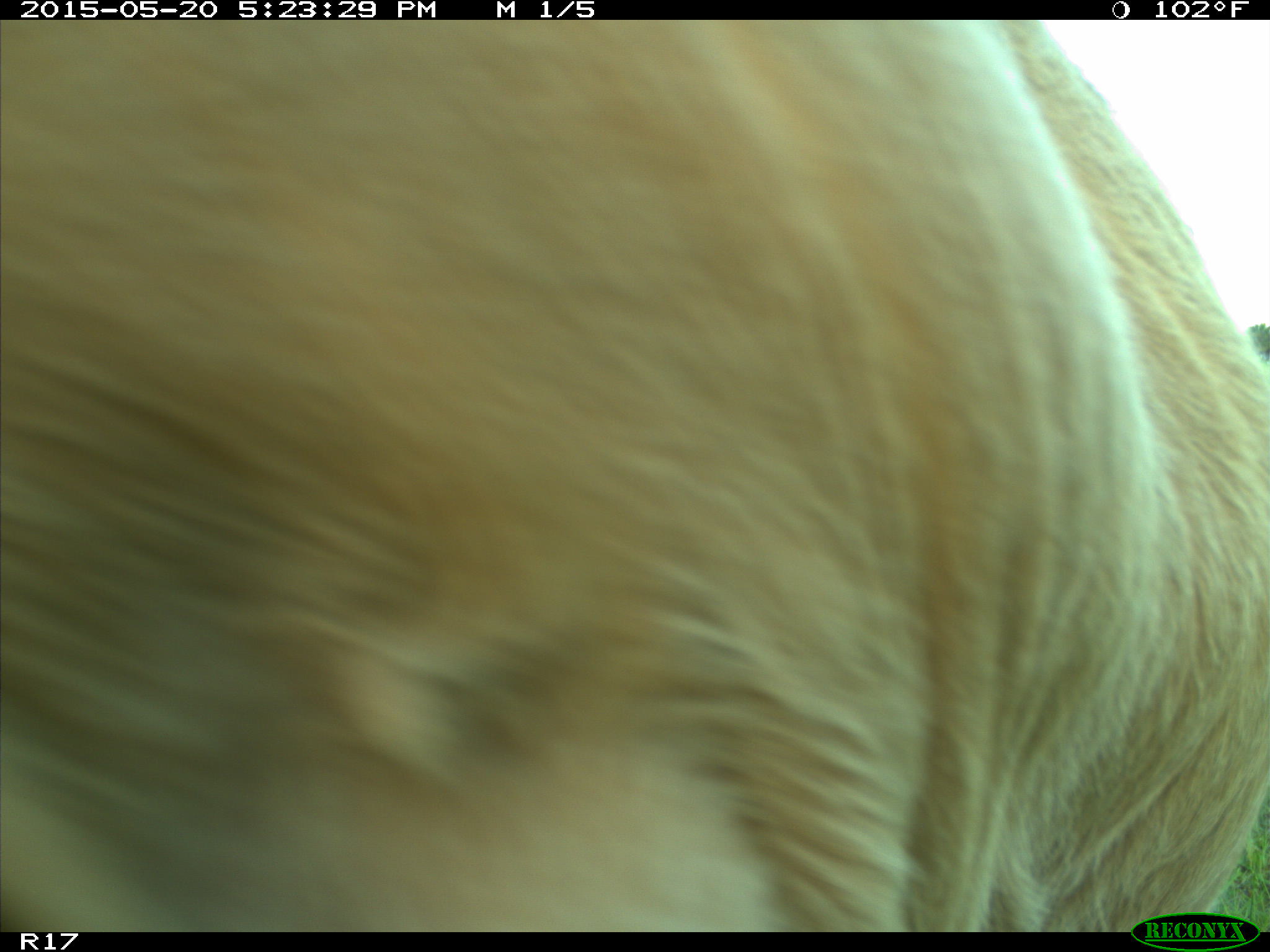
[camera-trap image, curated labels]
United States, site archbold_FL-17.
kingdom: Animalia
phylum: Chordata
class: Mammalia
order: Artiodactyla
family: Bovidae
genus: Bos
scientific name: Bos taurus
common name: domestic cow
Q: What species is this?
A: Bos taurus (domestic cow).